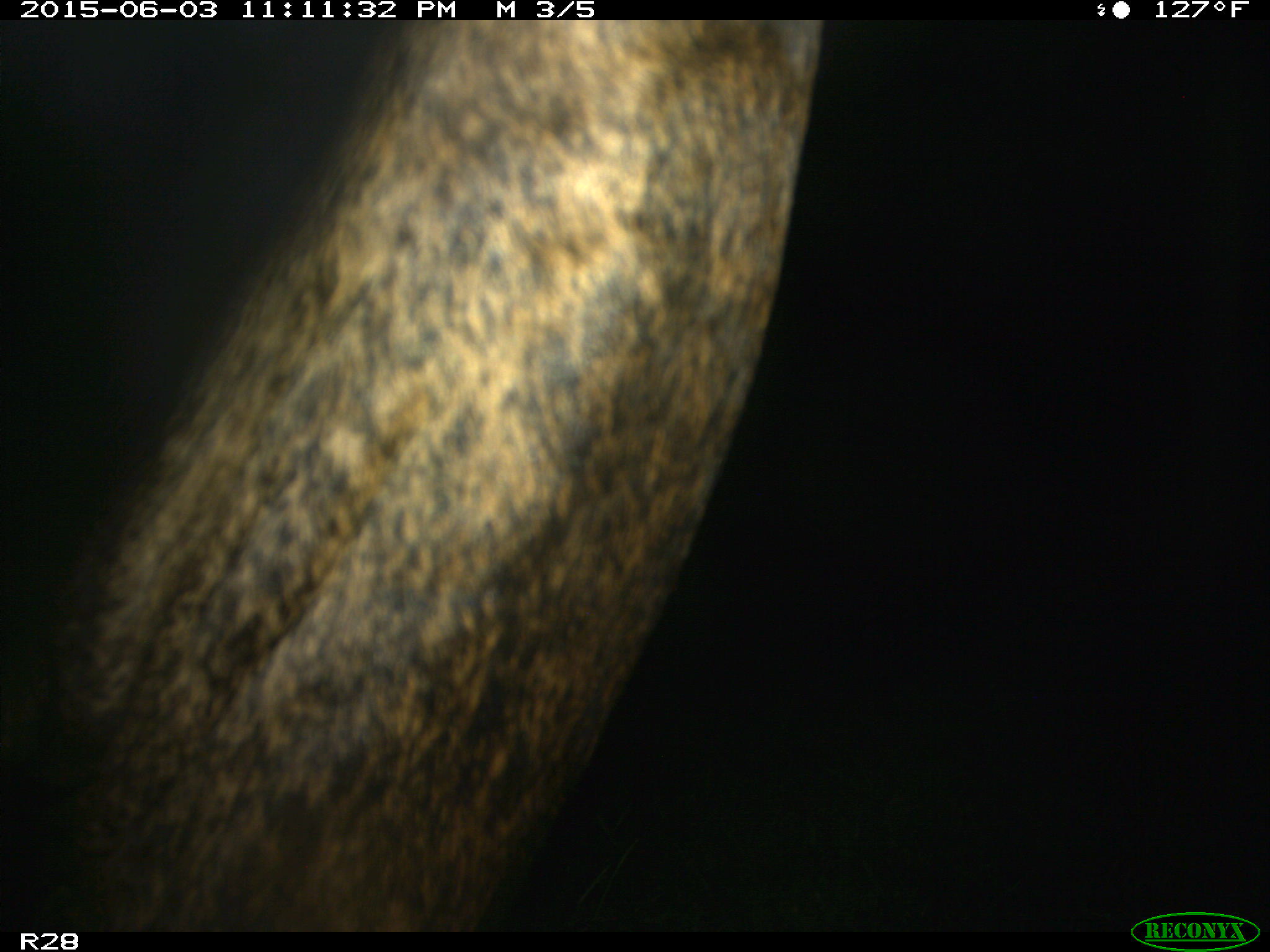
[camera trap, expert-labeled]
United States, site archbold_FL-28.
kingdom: Animalia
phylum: Chordata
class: Mammalia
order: Artiodactyla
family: Bovidae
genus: Bos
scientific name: Bos taurus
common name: domestic cow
Bos taurus (domestic cow).